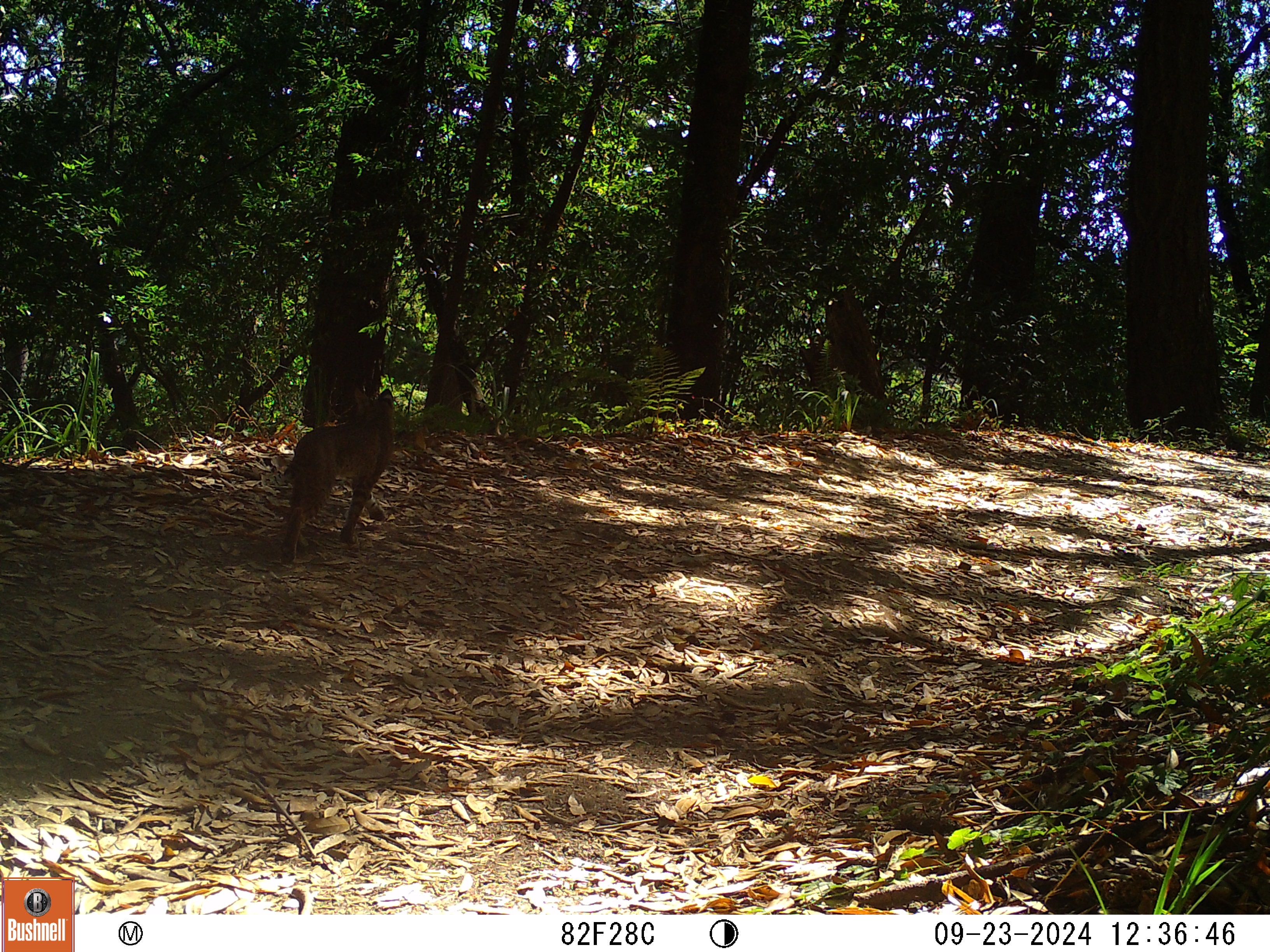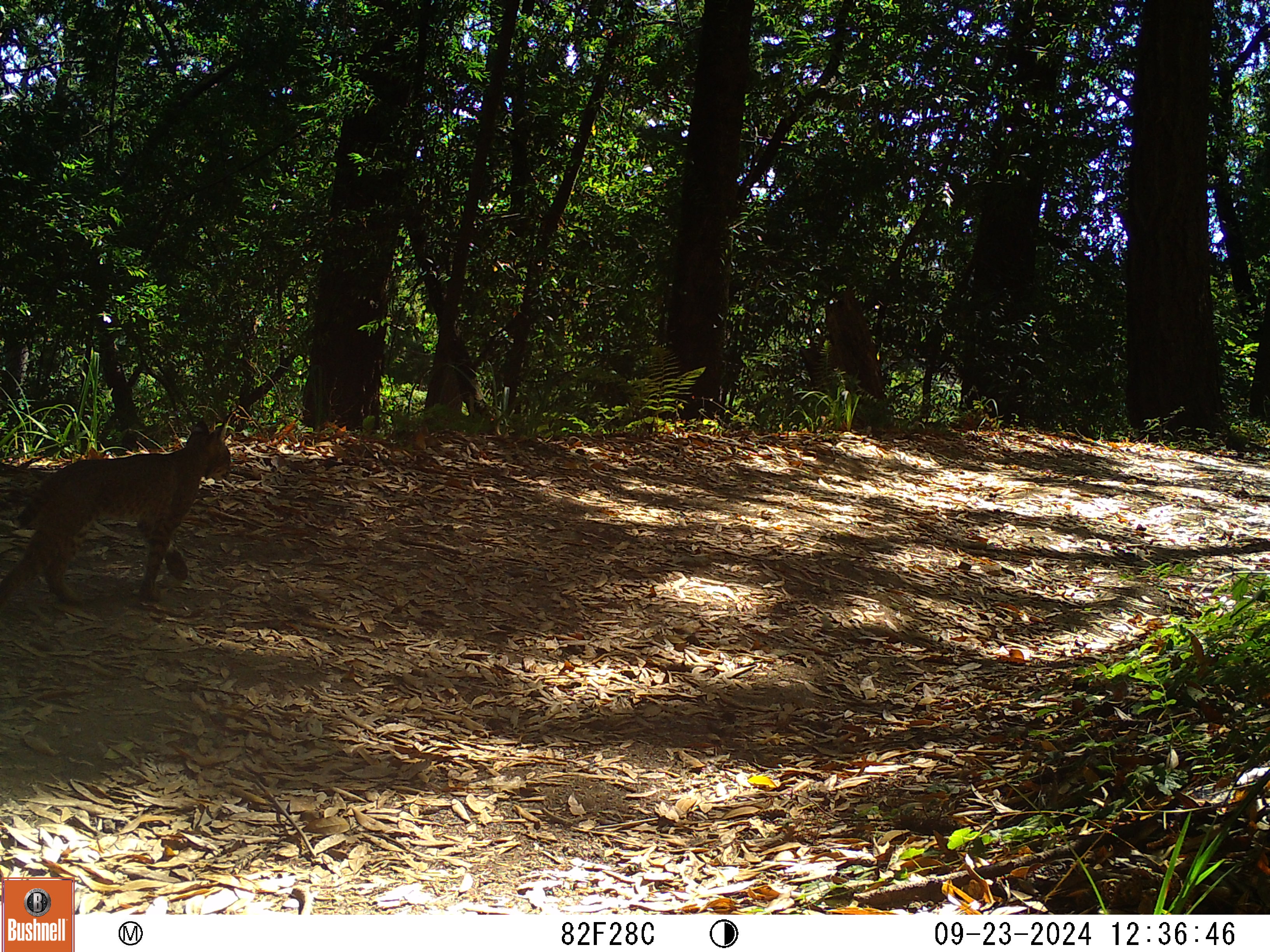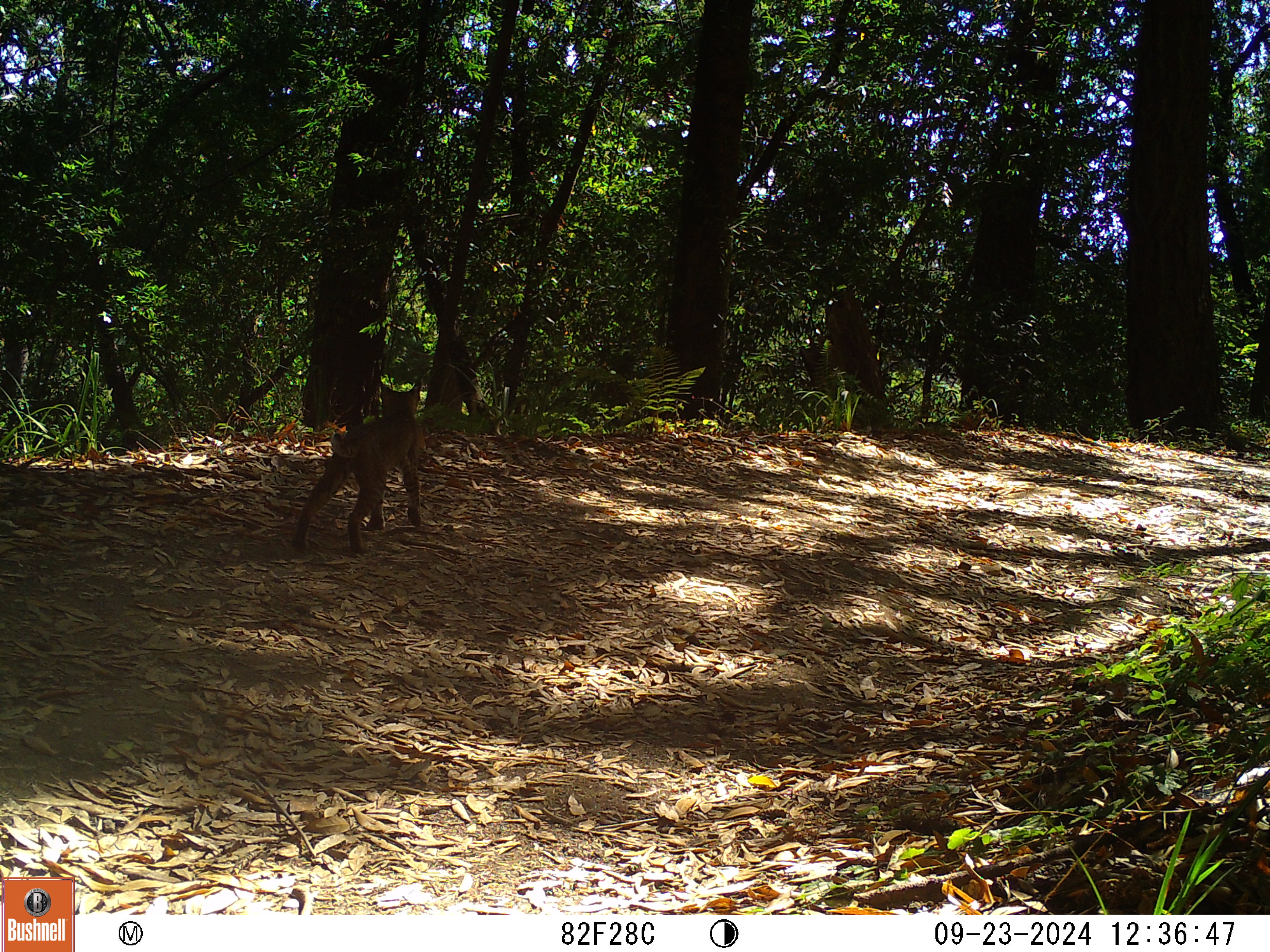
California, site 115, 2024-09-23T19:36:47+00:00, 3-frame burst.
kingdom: Animalia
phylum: Chordata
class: Mammalia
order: Carnivora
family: Felidae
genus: Lynx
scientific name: Lynx rufus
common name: bobcat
Bobcat (Lynx rufus).